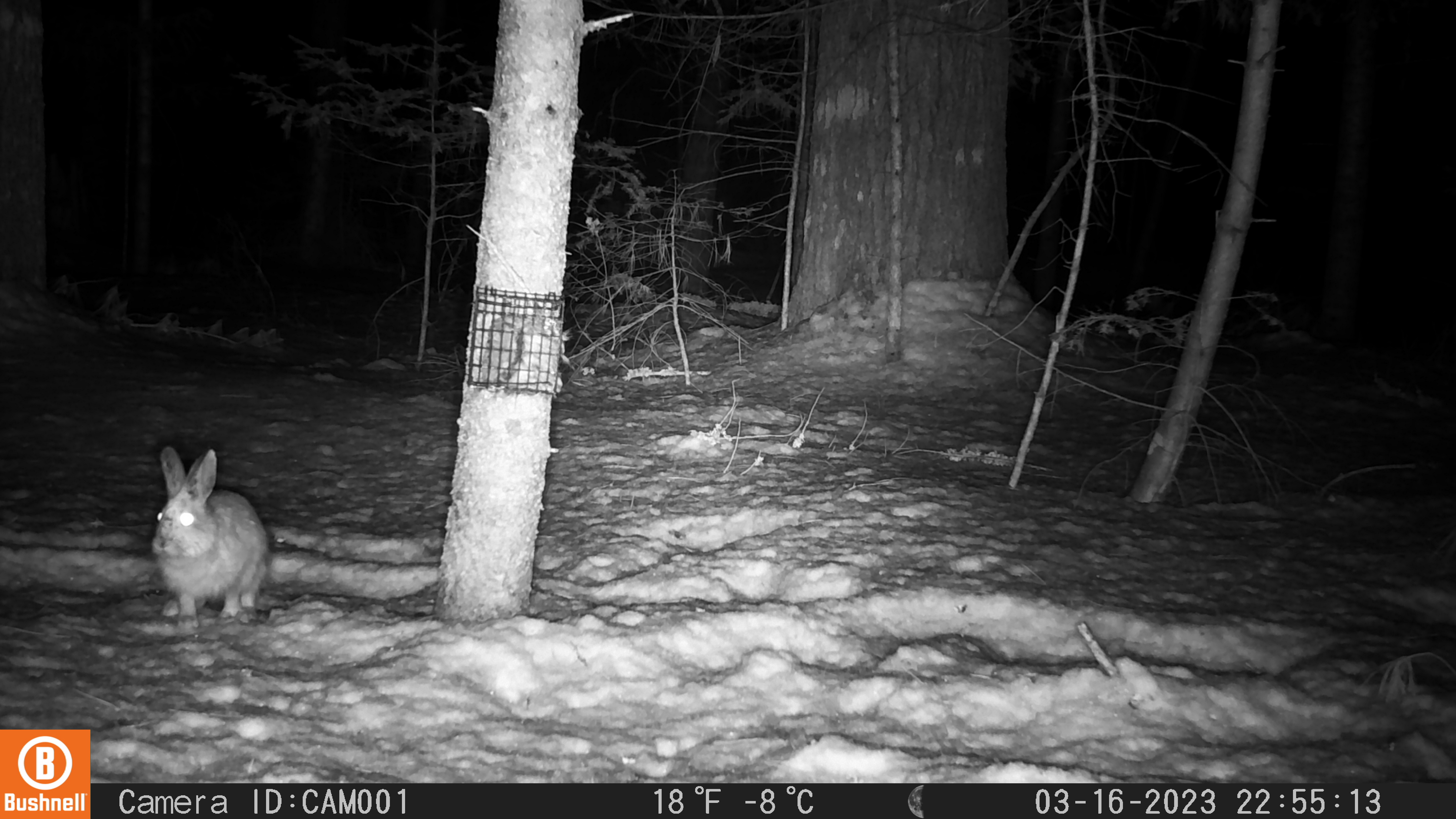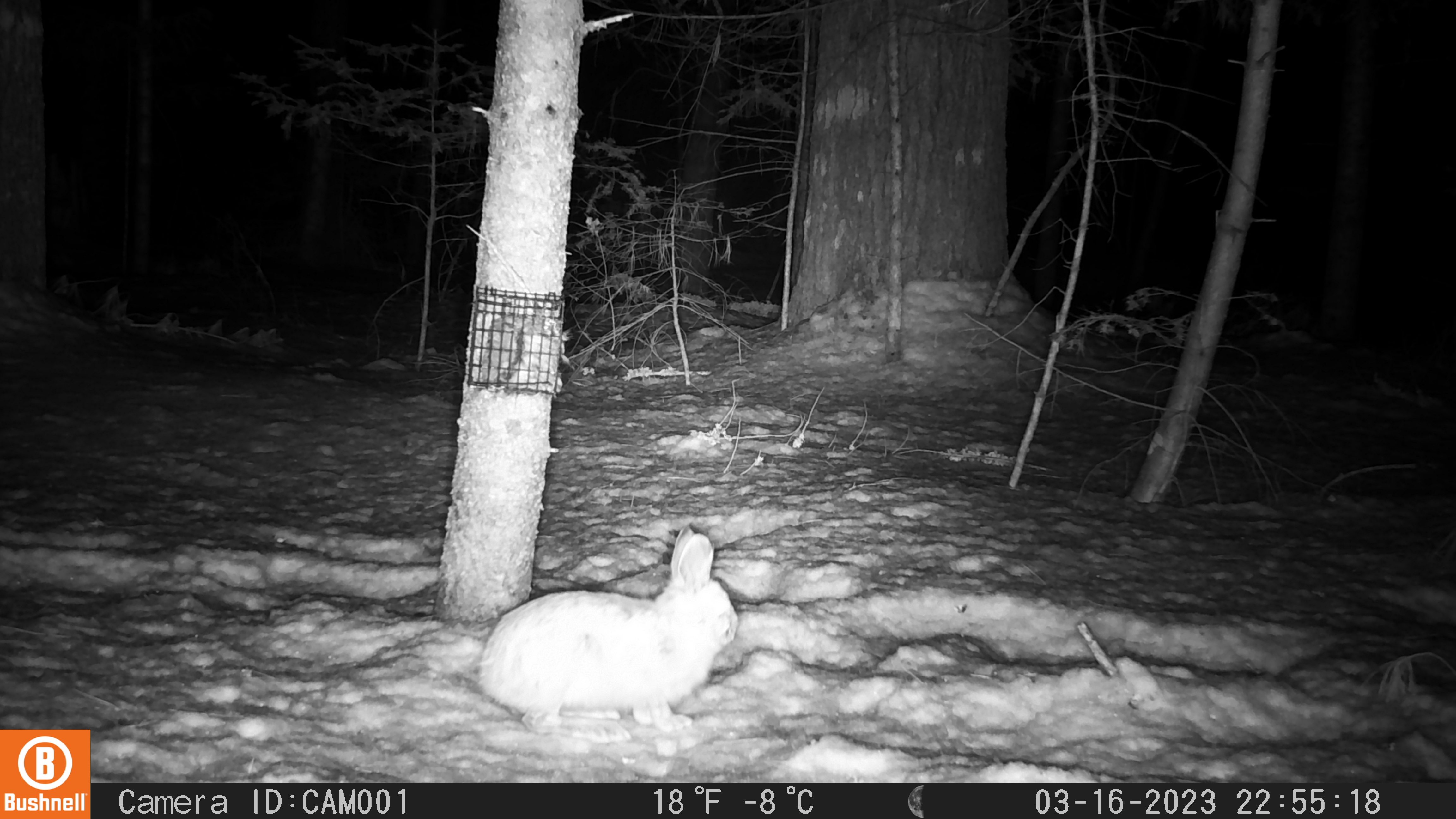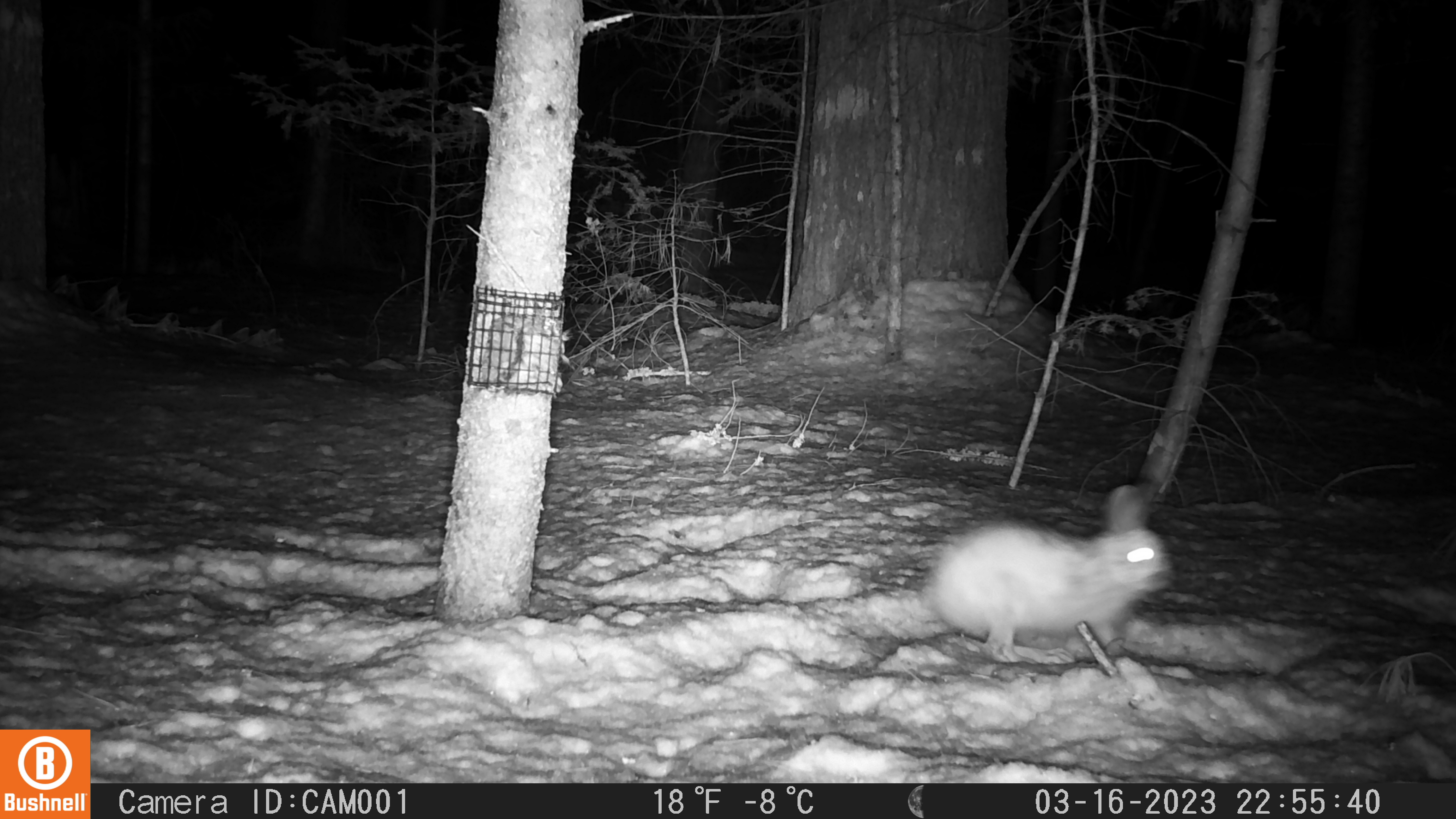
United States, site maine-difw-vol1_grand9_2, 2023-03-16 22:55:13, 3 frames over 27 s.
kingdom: Animalia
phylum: Chordata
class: Mammalia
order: Lagomorpha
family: Leporidae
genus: Lepus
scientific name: Lepus americanus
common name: snowshoe hare